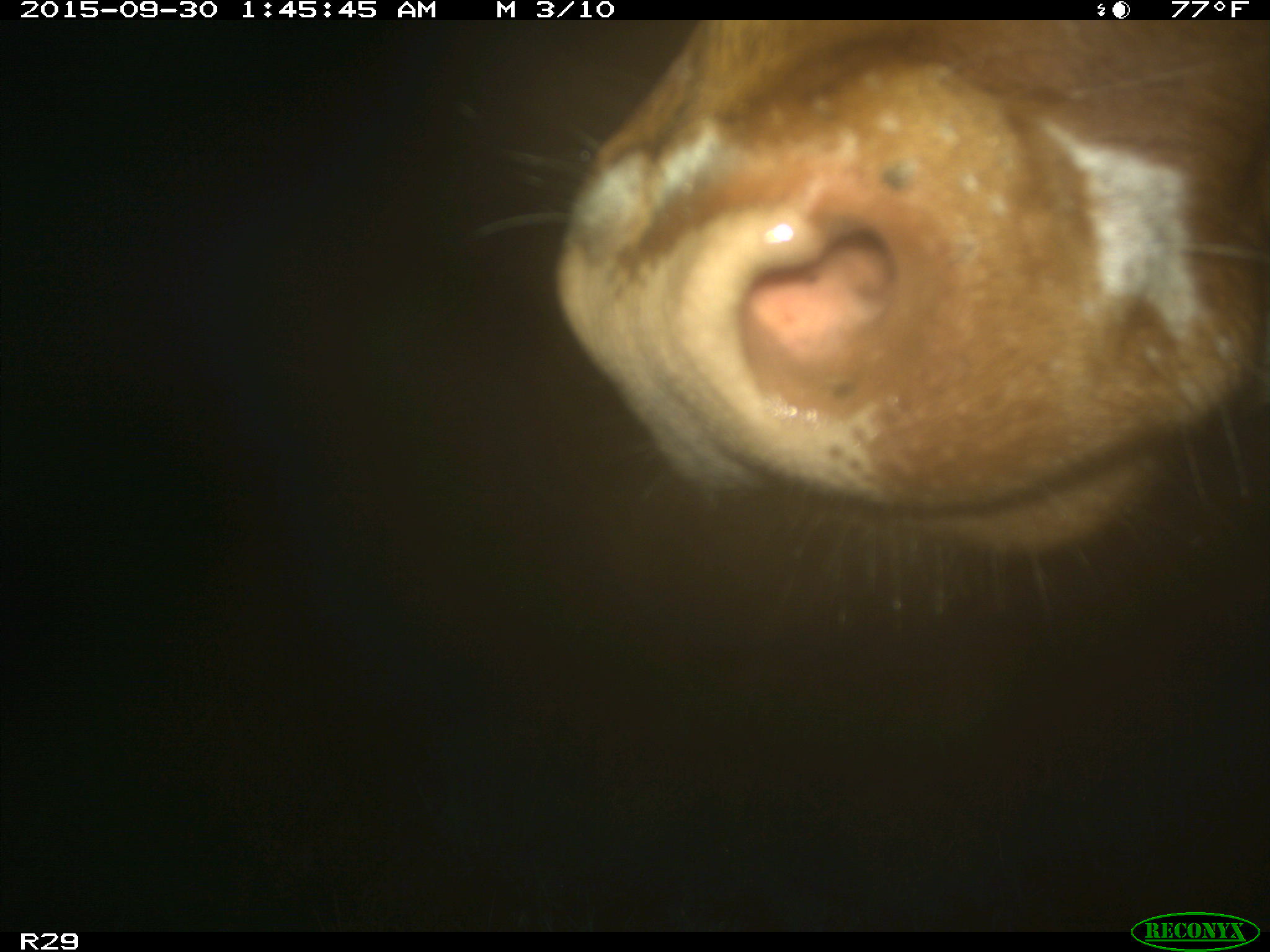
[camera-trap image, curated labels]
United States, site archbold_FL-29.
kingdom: Animalia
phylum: Chordata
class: Mammalia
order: Artiodactyla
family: Bovidae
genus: Bos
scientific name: Bos taurus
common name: domestic cow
Bos taurus (domestic cow).